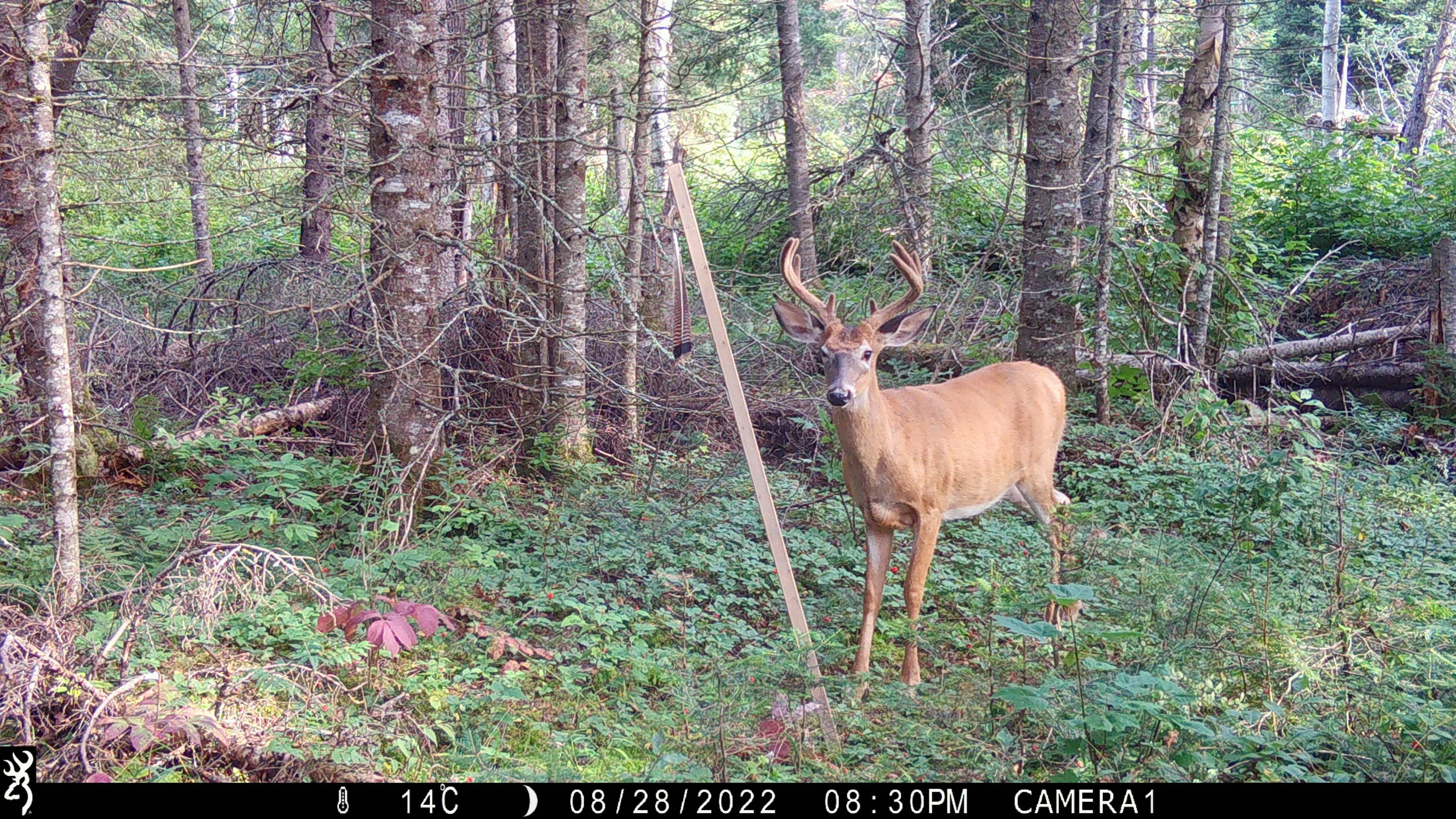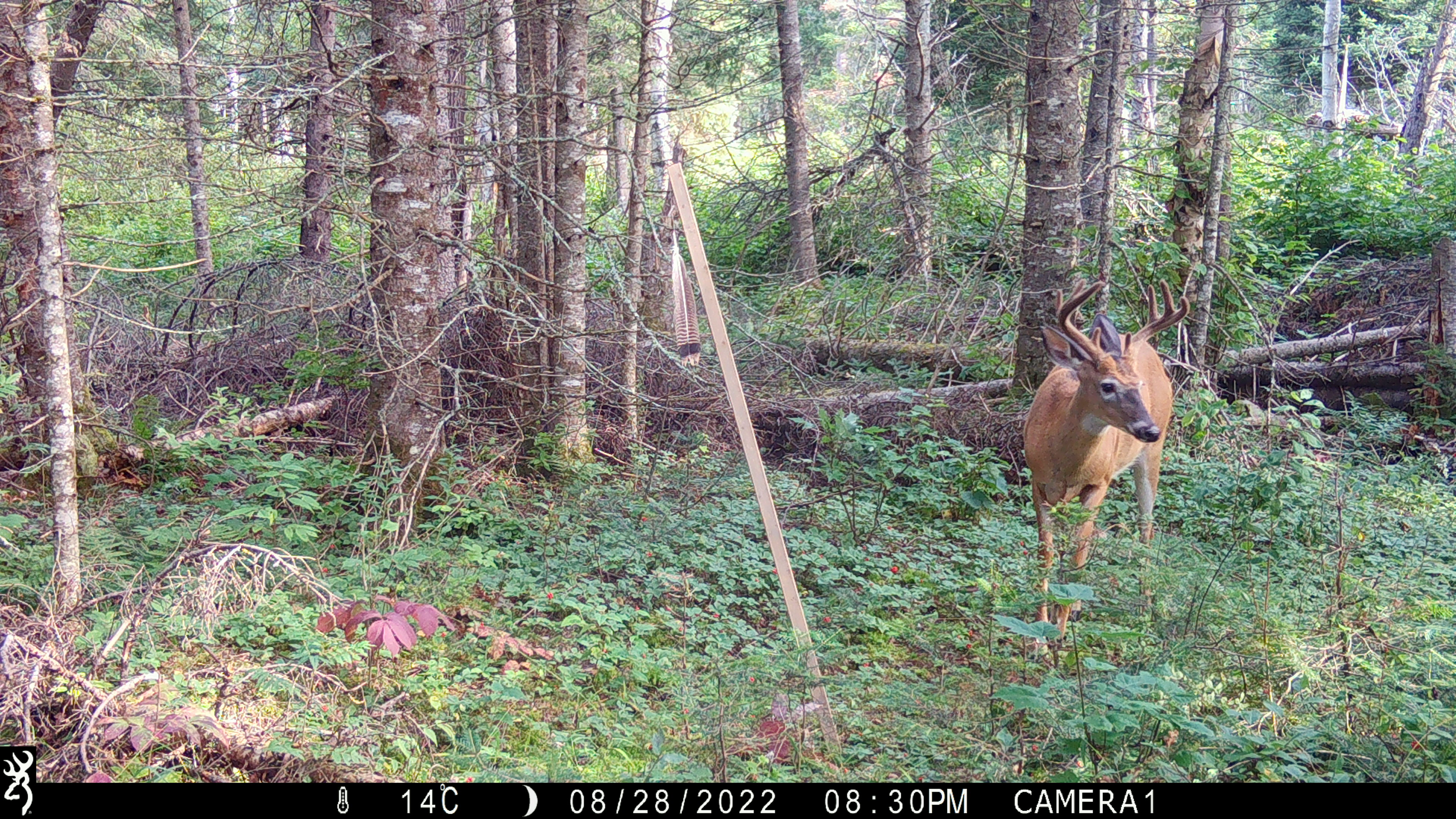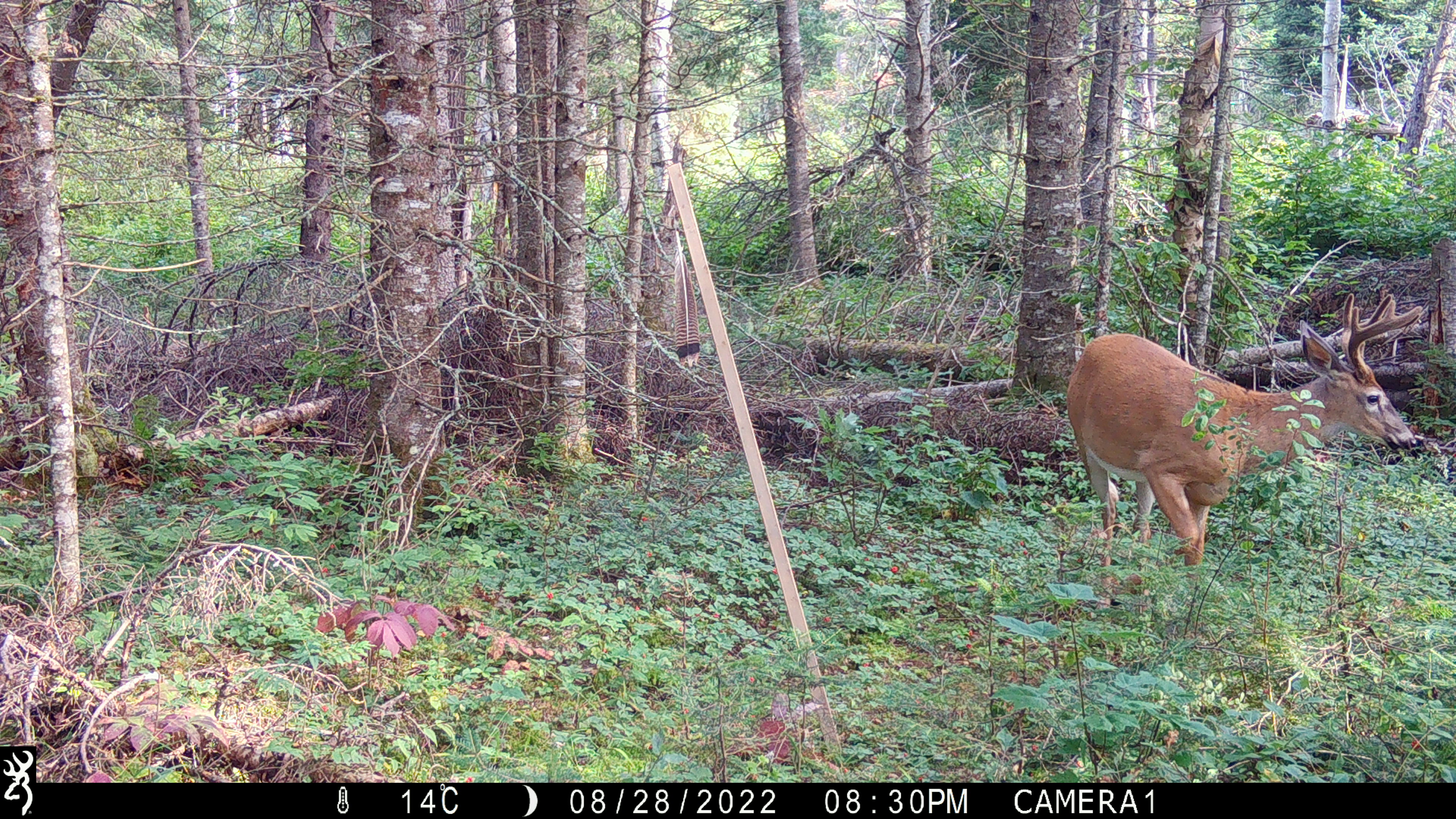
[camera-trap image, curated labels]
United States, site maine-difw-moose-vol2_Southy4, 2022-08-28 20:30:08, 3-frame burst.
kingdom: Animalia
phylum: Chordata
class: Mammalia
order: Artiodactyla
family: Cervidae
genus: Odocoileus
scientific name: Odocoileus virginianus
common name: white-tailed deer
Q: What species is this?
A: White-tailed deer (Odocoileus virginianus).